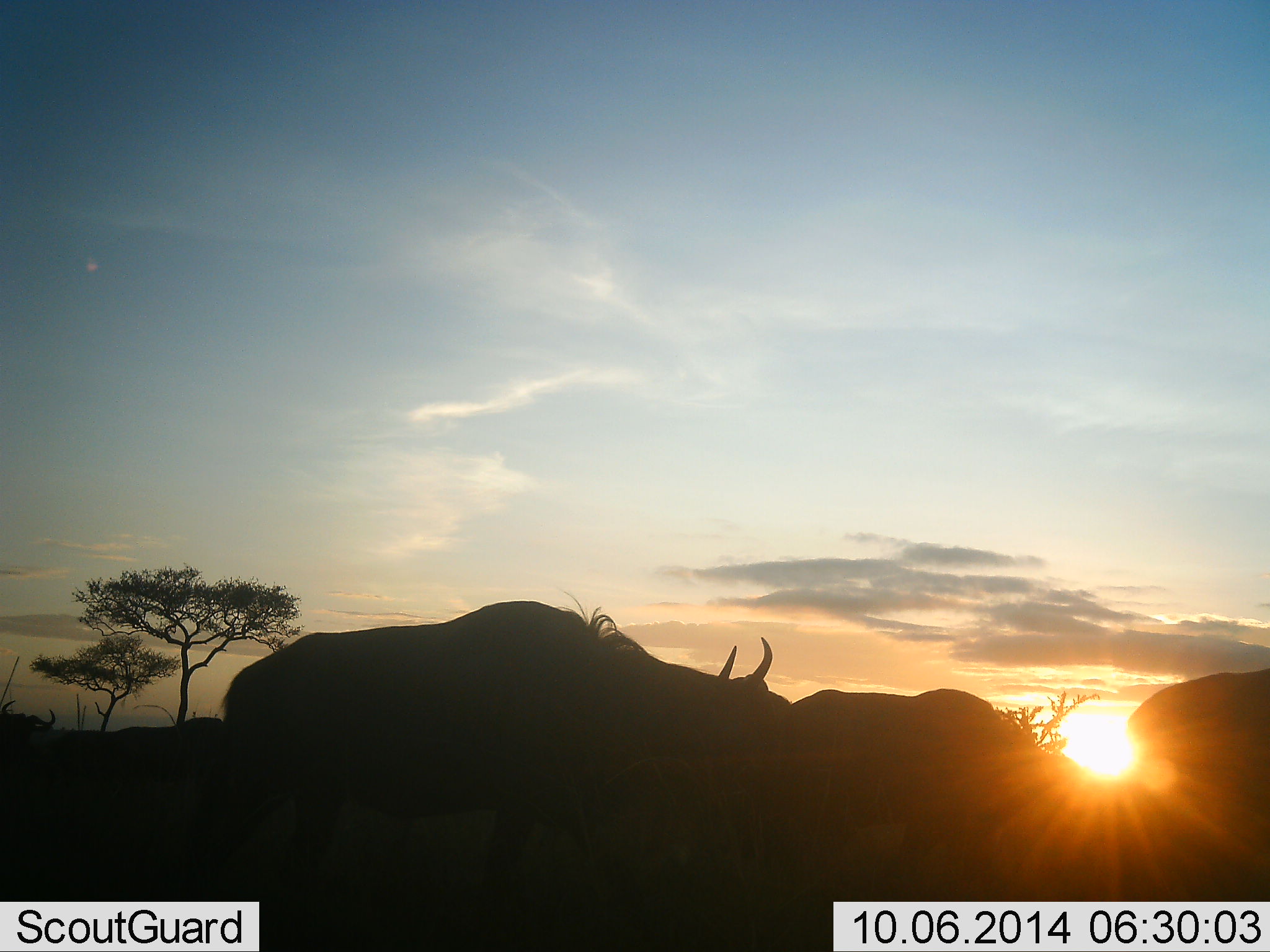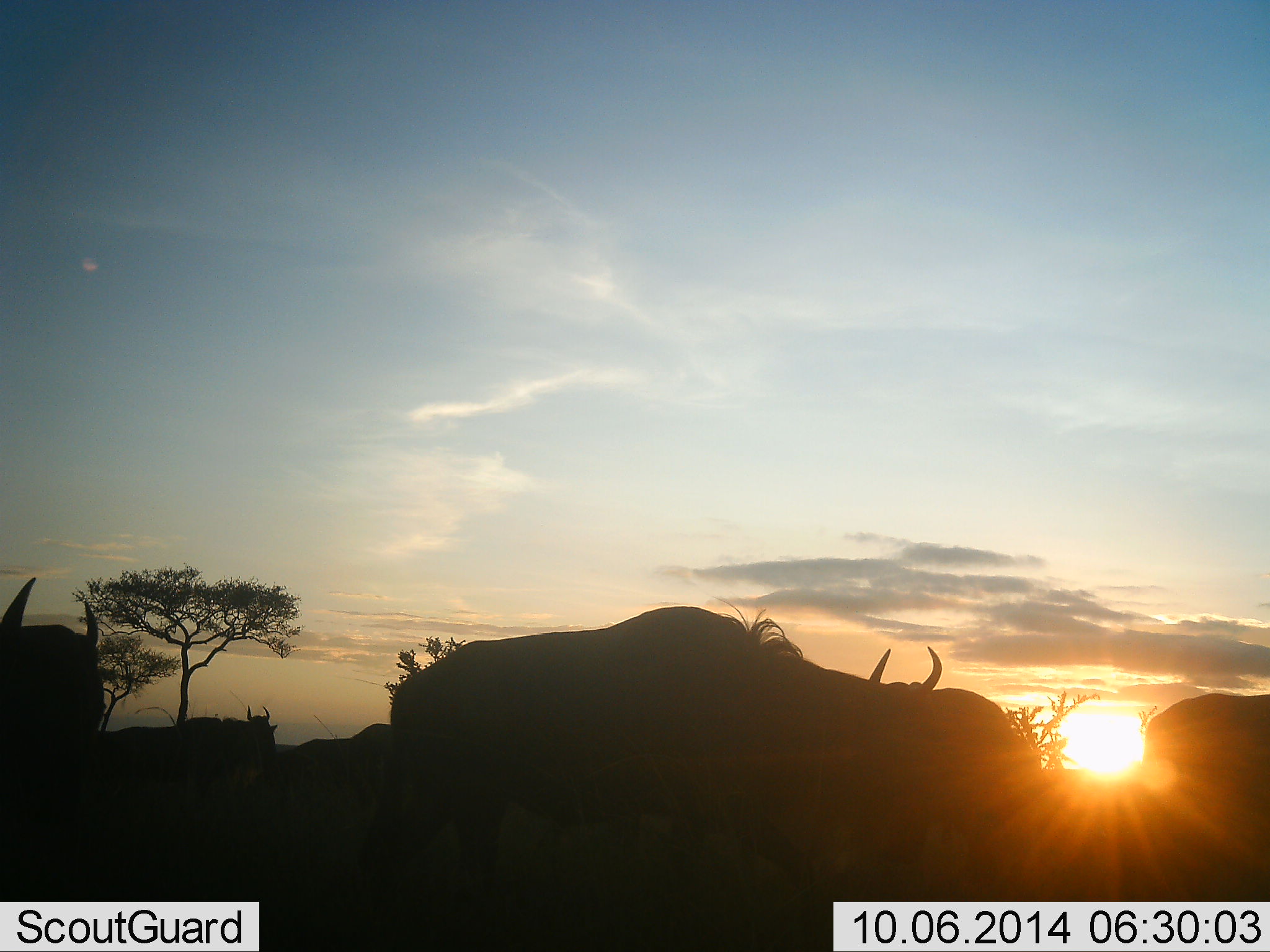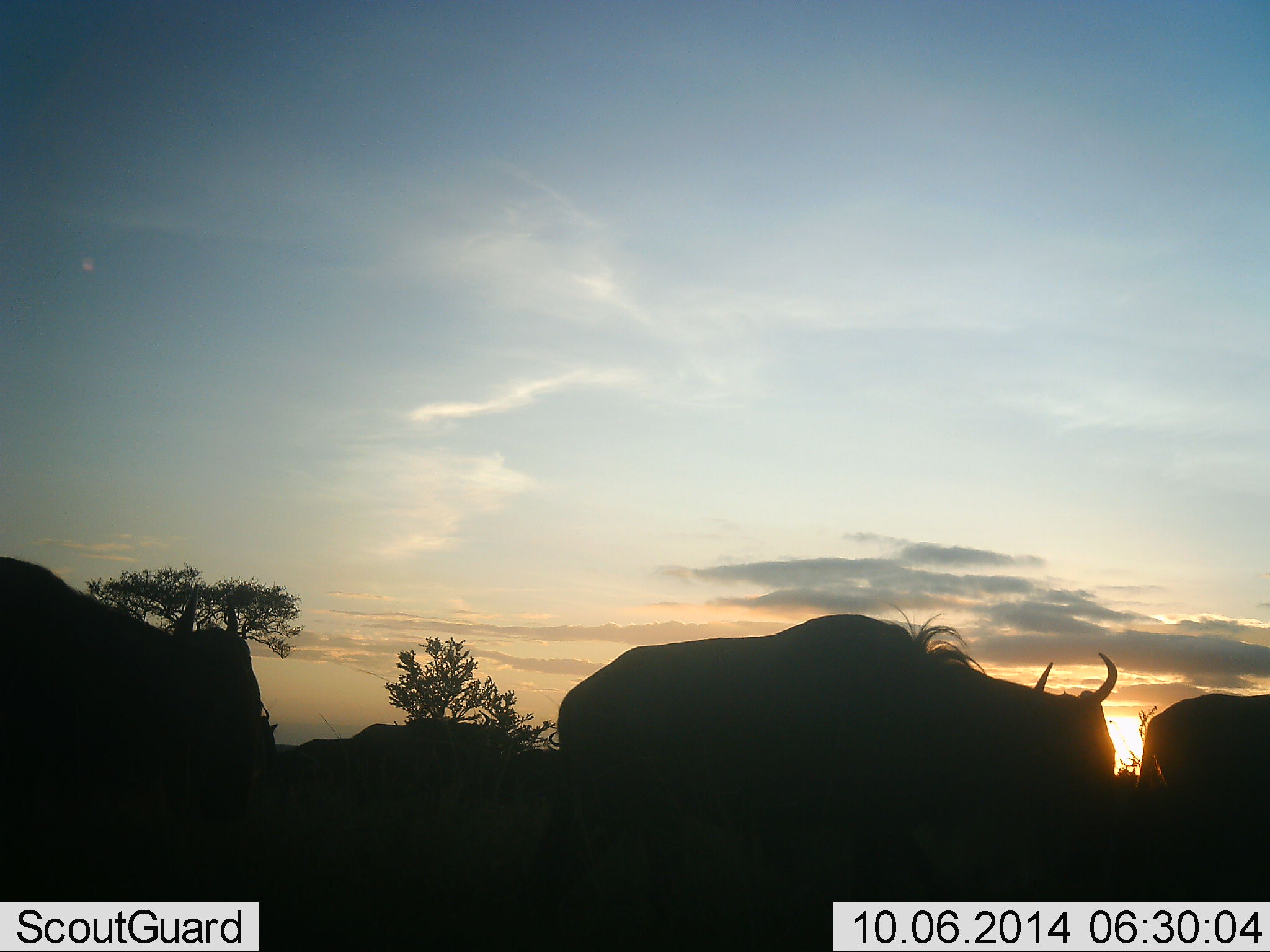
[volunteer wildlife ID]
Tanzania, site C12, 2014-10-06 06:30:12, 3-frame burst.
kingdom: Animalia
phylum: Chordata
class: Mammalia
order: Artiodactyla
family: Bovidae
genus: Connochaetes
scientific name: Connochaetes taurinus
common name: blue wildebeest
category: wildebeest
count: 9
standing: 50%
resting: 0%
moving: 100%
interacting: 0%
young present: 0%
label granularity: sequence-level